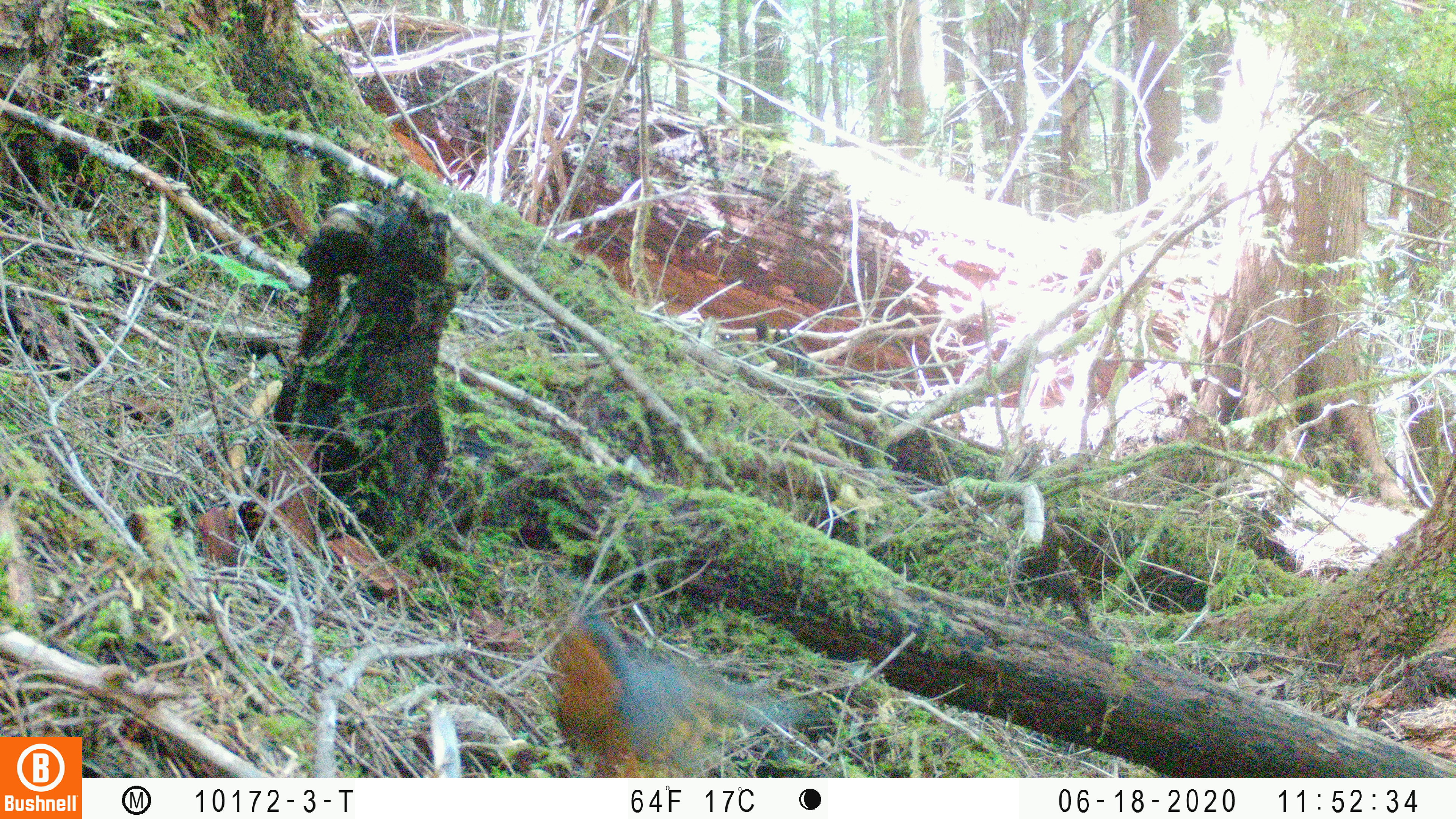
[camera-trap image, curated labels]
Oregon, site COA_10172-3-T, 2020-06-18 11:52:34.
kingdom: Animalia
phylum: Chordata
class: Aves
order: Passeriformes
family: Turdidae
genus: Ixoreus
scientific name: Ixoreus naevius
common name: varied thrush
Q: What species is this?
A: Varied thrush (Ixoreus naevius).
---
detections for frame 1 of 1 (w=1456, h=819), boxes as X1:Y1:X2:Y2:
varied thrush: 543:618:792:768